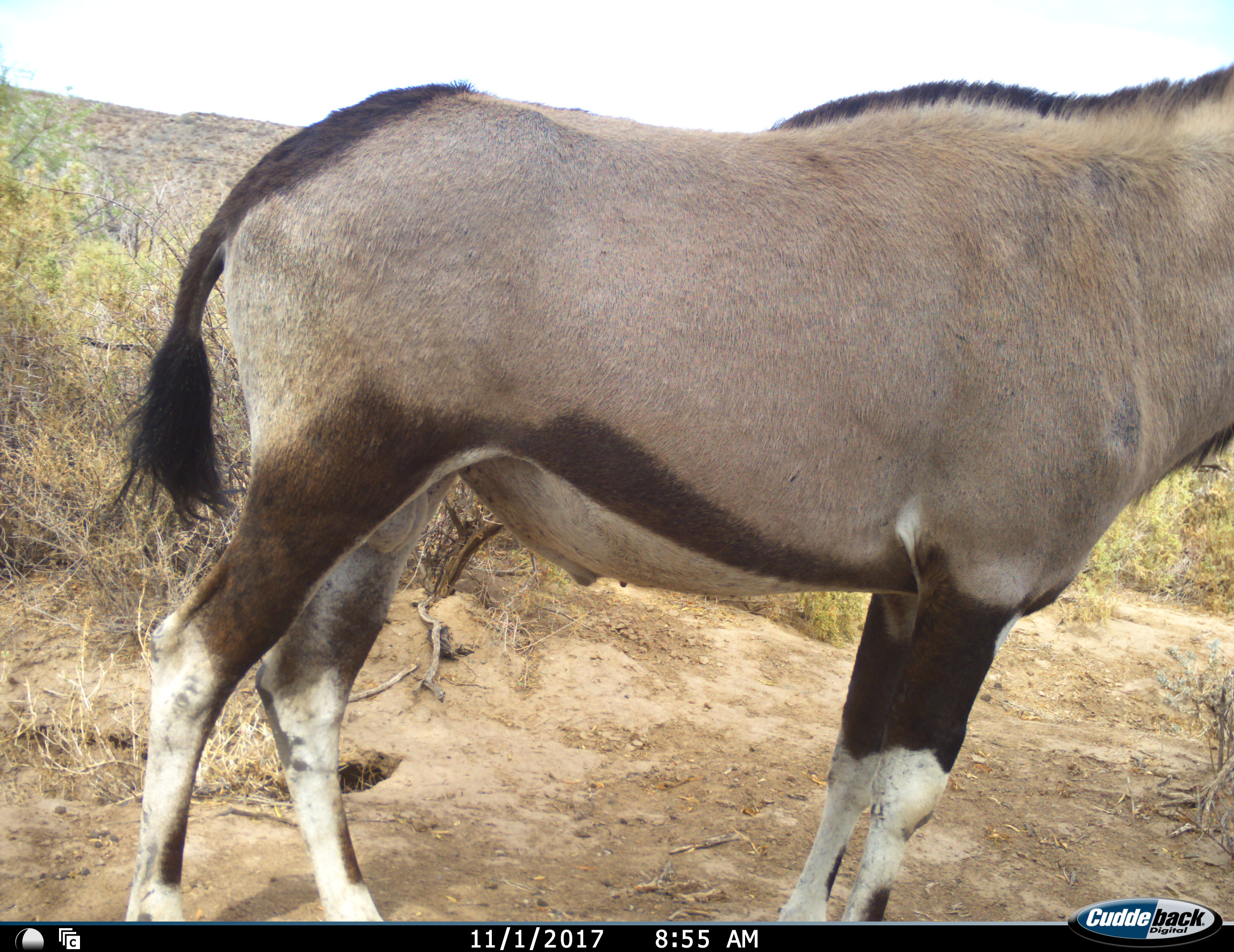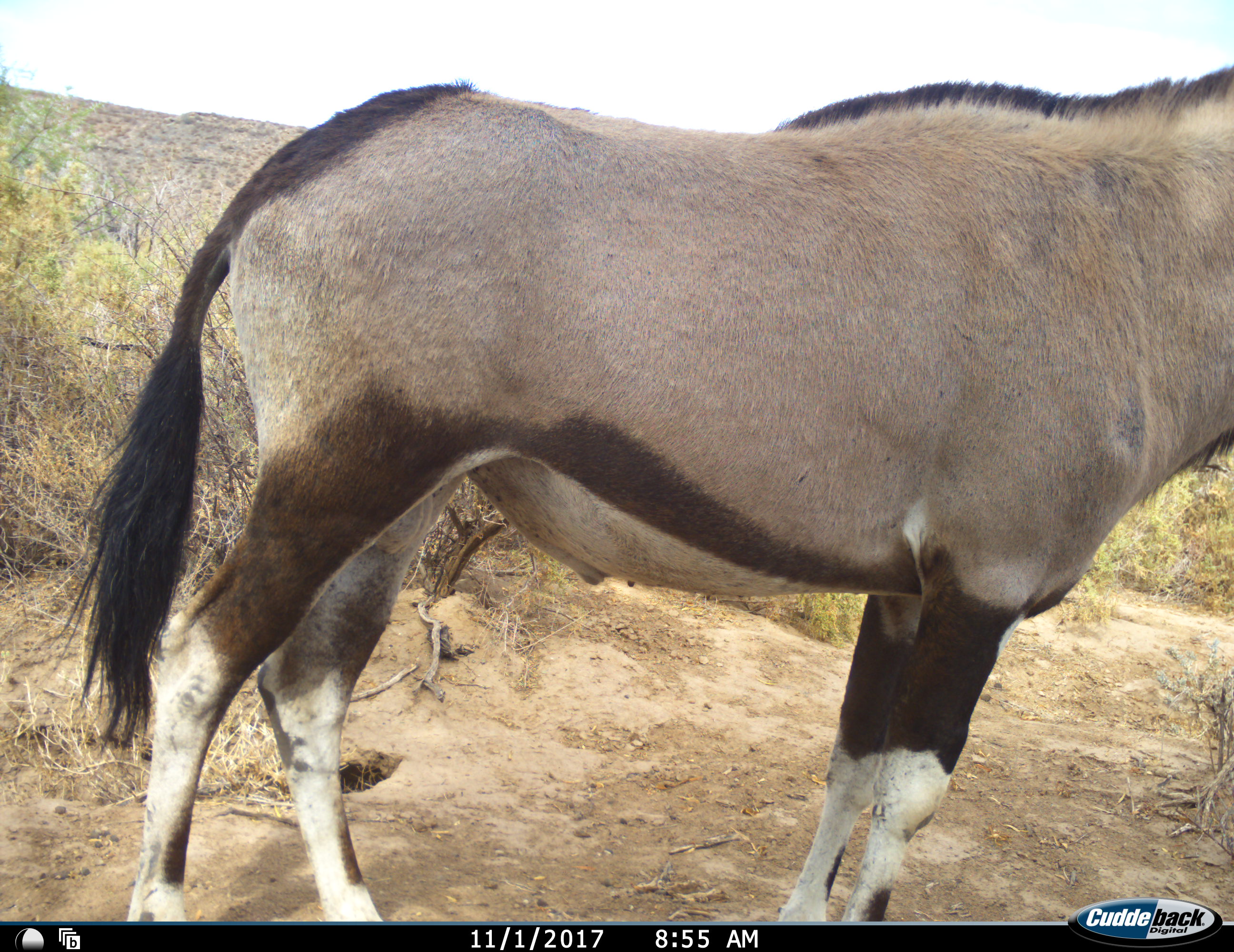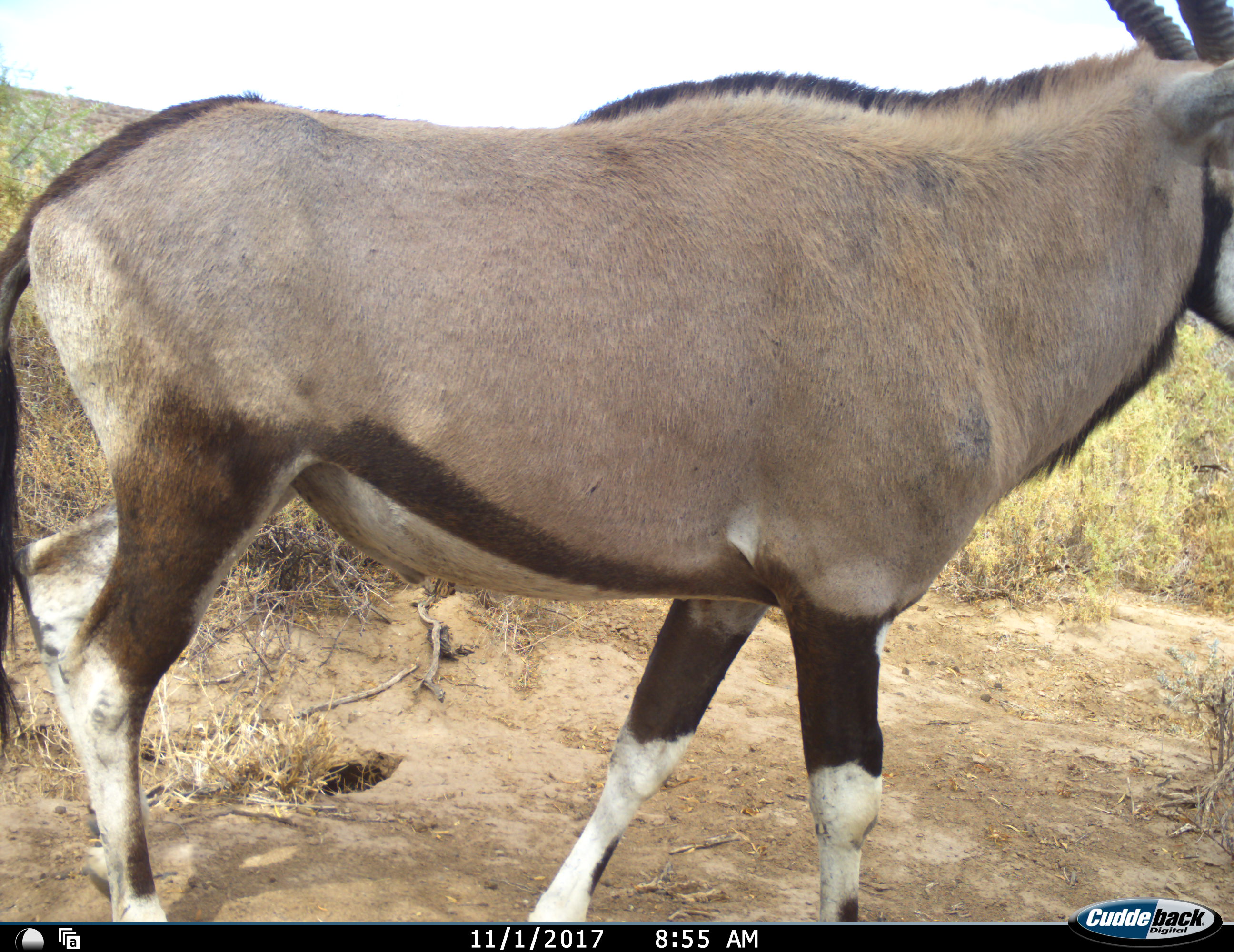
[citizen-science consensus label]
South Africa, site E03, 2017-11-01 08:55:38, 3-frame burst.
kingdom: Animalia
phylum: Chordata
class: Mammalia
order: Artiodactyla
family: Bovidae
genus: Oryx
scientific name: Oryx gazella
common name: gemsbok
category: gemsbokoryx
Gemsbokoryx (gemsbok) (Oryx gazella), count 1. Behavior (volunteer vote fractions): standing 90%, resting 0%, moving 20%, interacting 0%. Young present (vote fraction): 10%. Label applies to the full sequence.